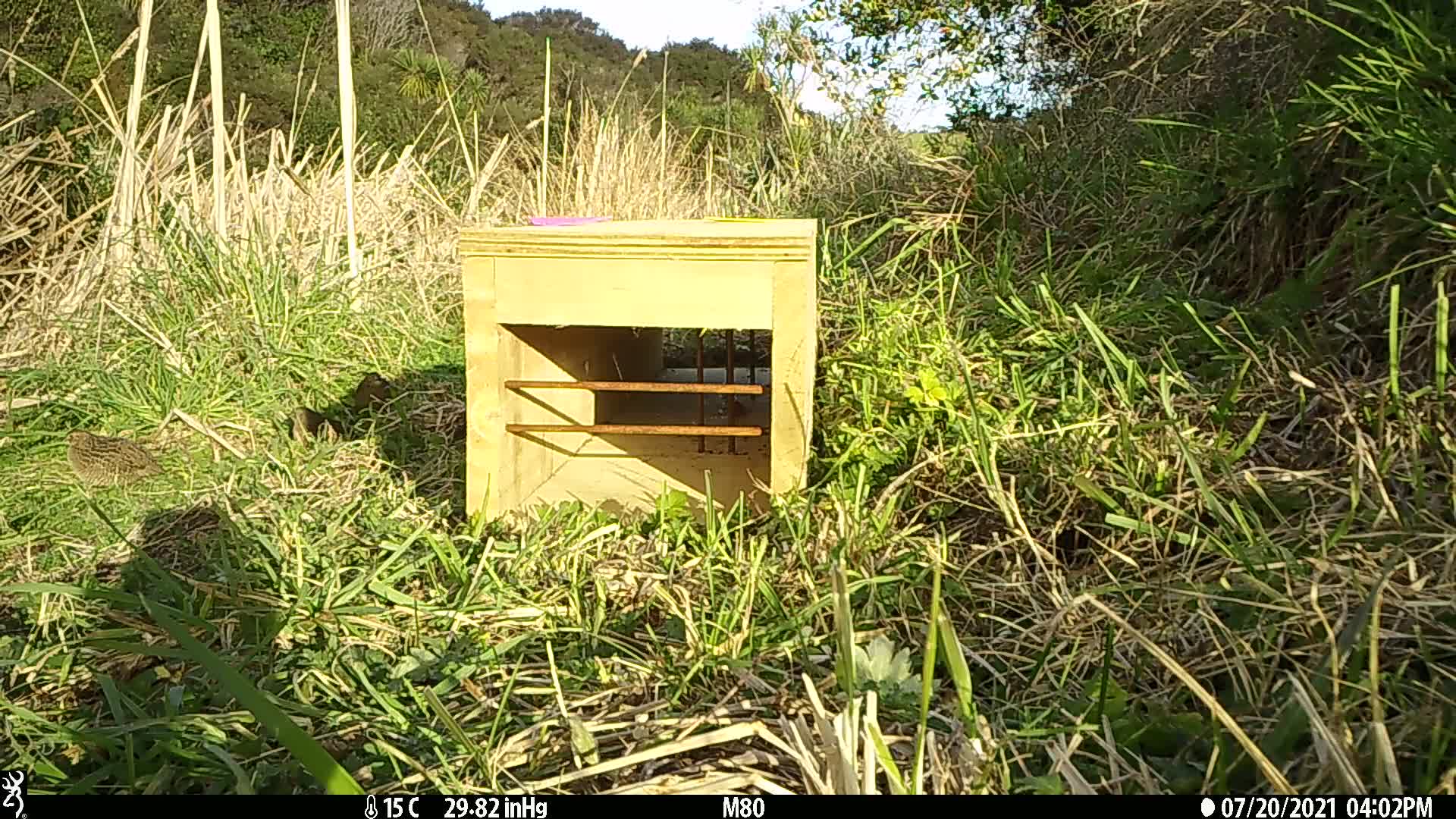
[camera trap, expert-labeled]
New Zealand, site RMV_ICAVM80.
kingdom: Animalia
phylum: Chordata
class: Aves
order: Galliformes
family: Phasianidae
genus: Synoicus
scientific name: Synoicus ypsilophorus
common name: brown quail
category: quail brown